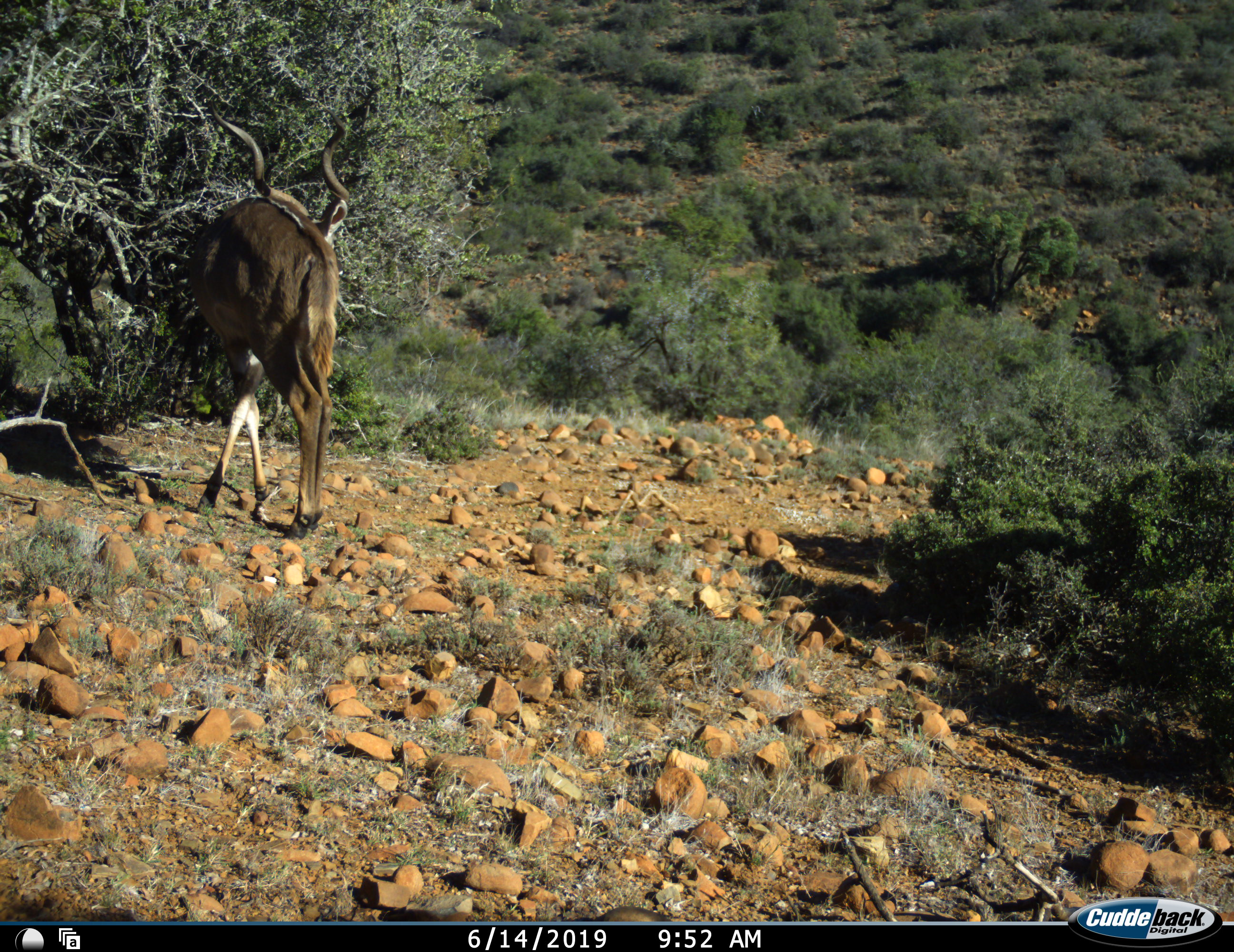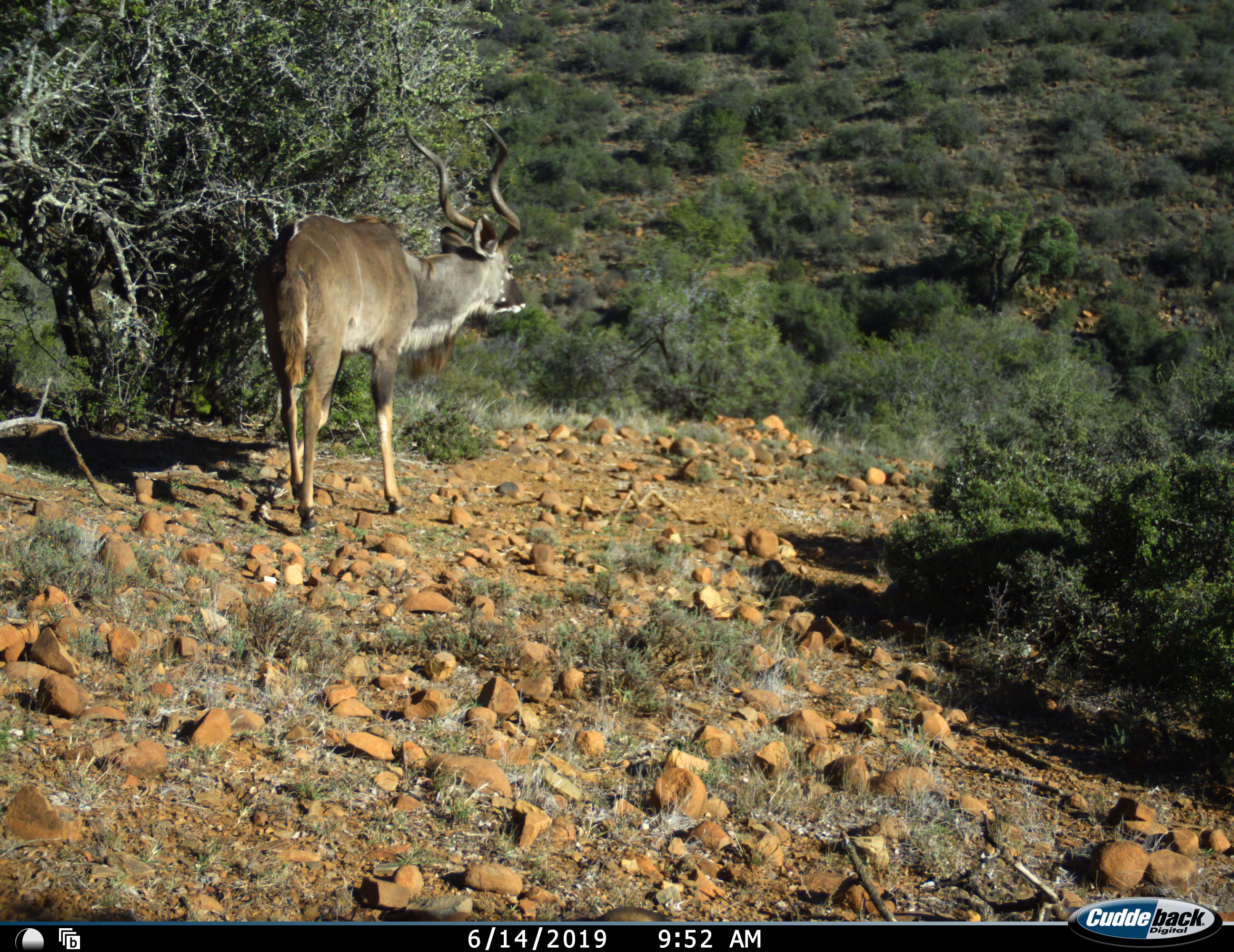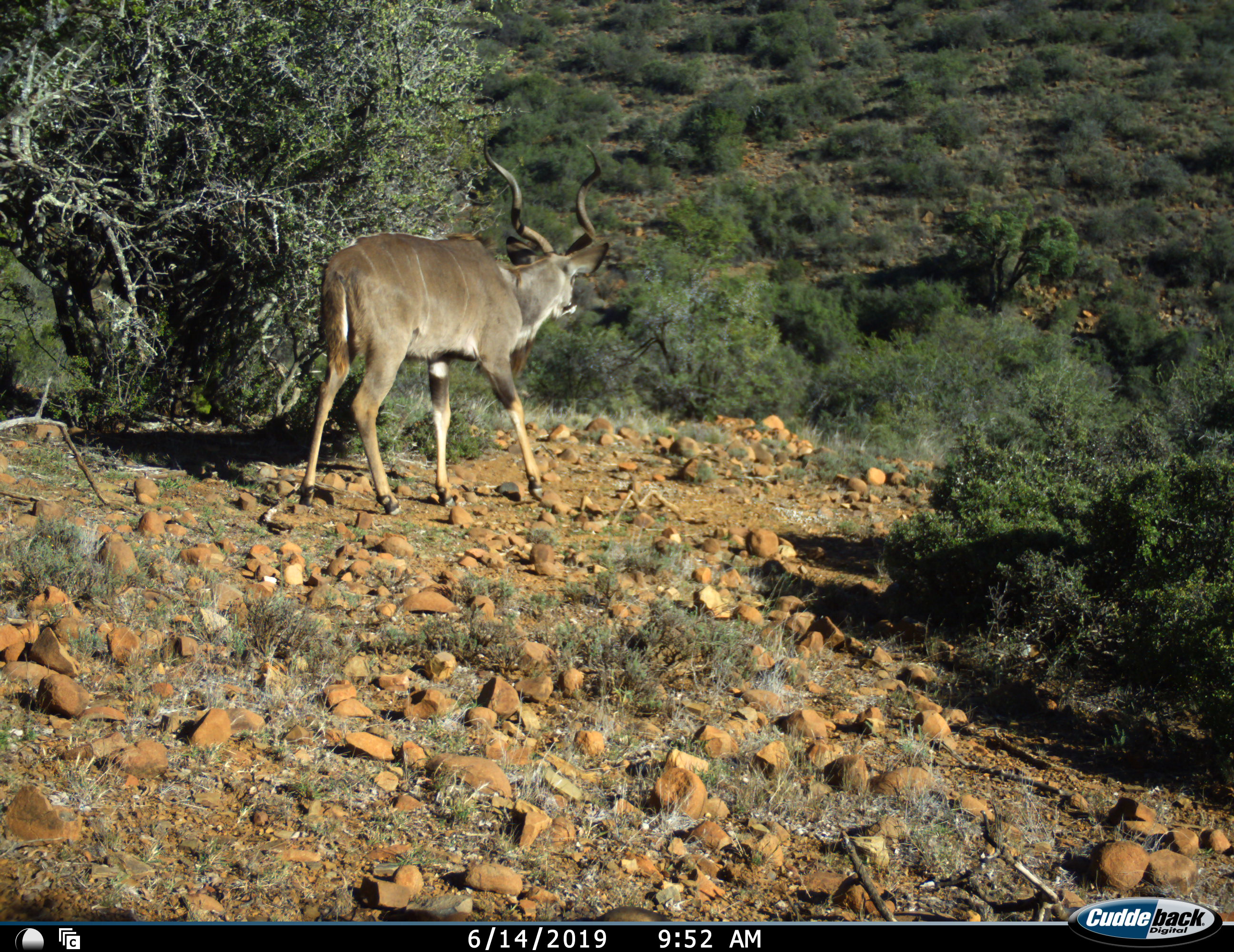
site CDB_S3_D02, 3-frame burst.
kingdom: Animalia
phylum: Chordata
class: Mammalia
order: Artiodactyla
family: Bovidae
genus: Tragelaphus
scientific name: Tragelaphus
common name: kudu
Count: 1.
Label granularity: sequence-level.